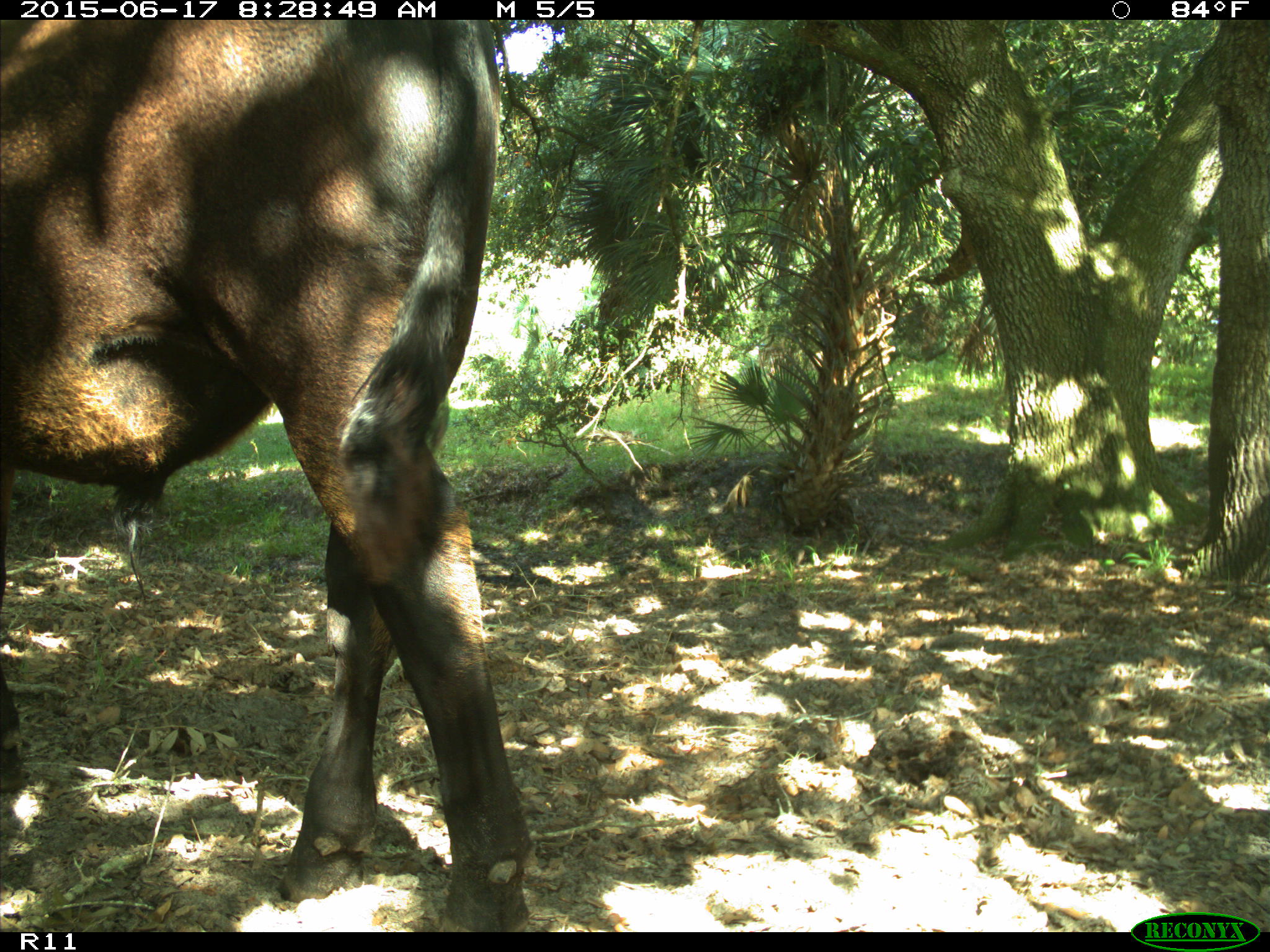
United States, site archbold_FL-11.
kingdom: Animalia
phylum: Chordata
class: Mammalia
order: Artiodactyla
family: Bovidae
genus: Bos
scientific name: Bos taurus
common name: domestic cow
Bos taurus (domestic cow).